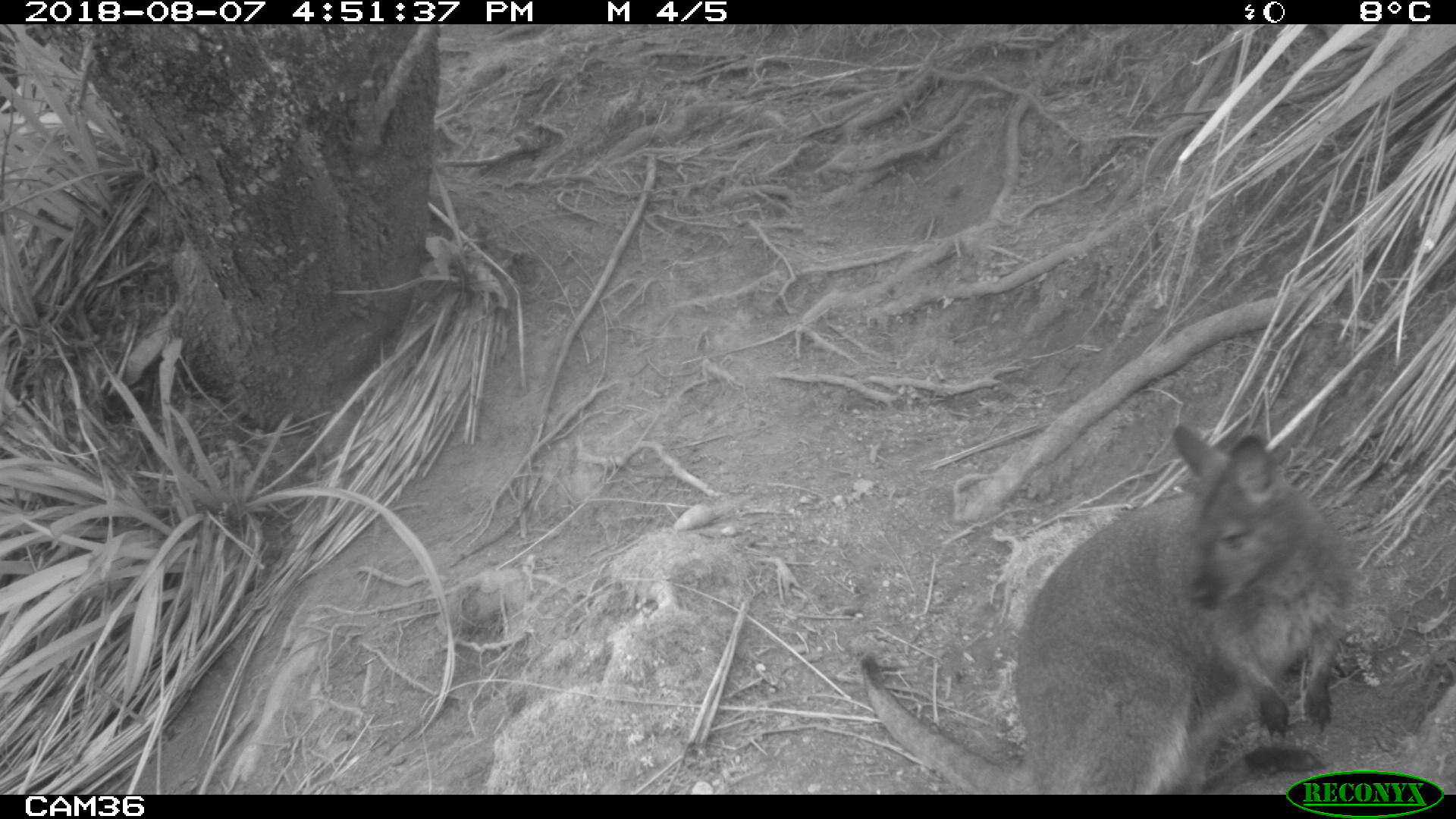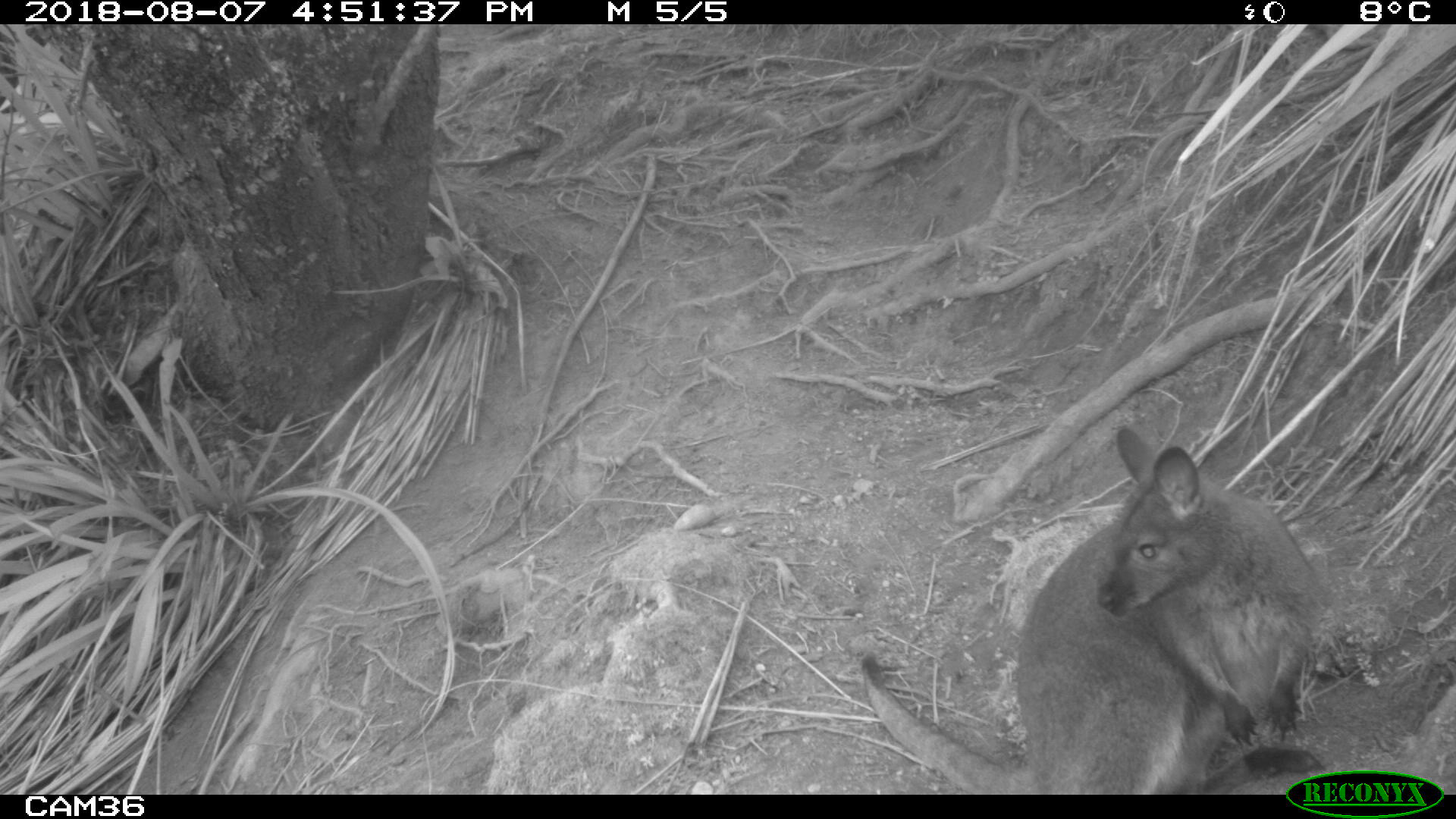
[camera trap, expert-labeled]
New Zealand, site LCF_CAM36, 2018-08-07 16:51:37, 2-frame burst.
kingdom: Animalia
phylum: Chordata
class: Mammalia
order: Diprotodontia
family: Macropodidae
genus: Notamacropus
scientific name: Notamacropus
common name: wallaby